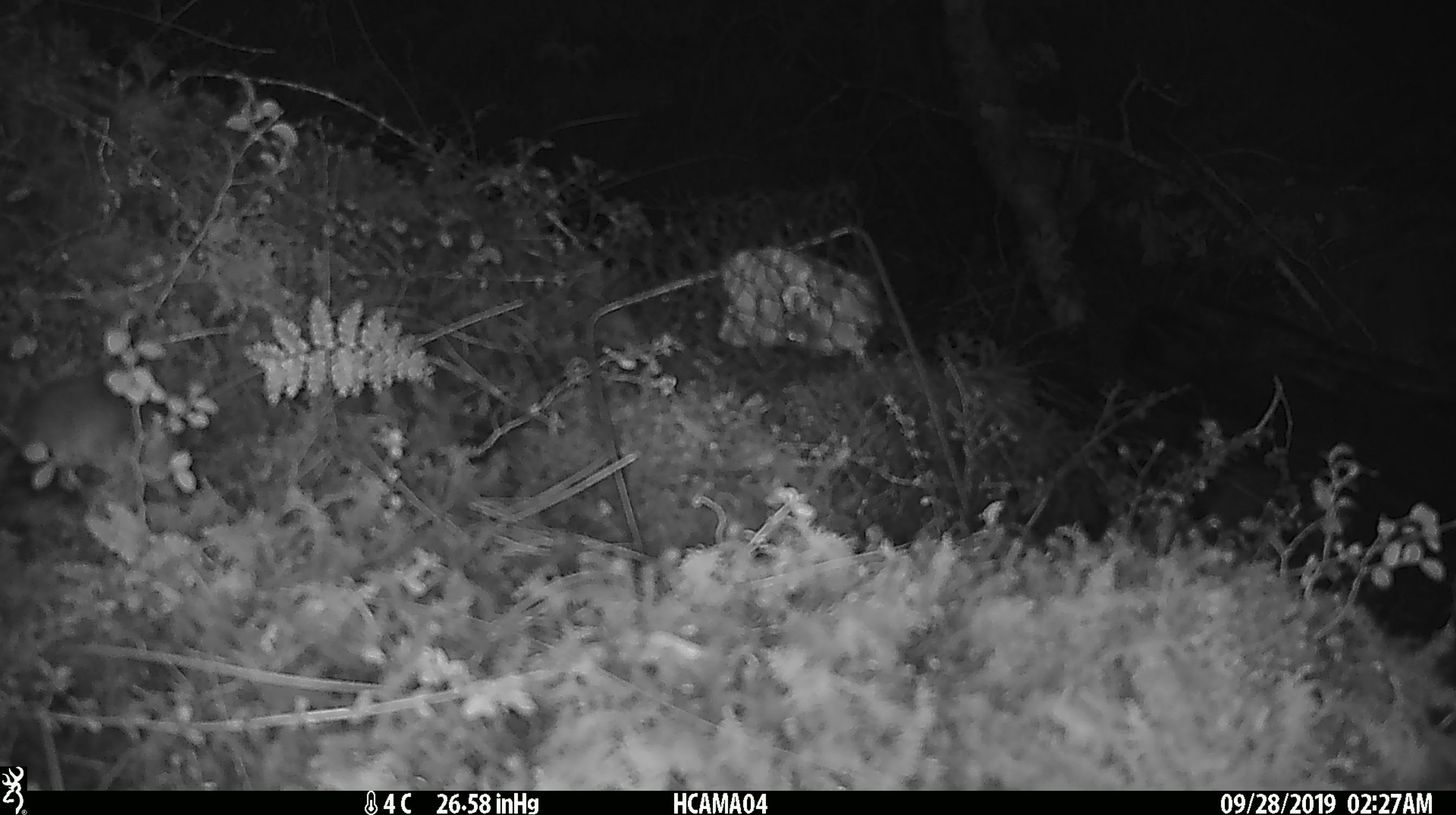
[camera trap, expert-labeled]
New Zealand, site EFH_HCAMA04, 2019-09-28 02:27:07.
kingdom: Animalia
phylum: Chordata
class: Mammalia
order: Rodentia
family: Muridae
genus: Mus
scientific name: Mus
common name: mouse